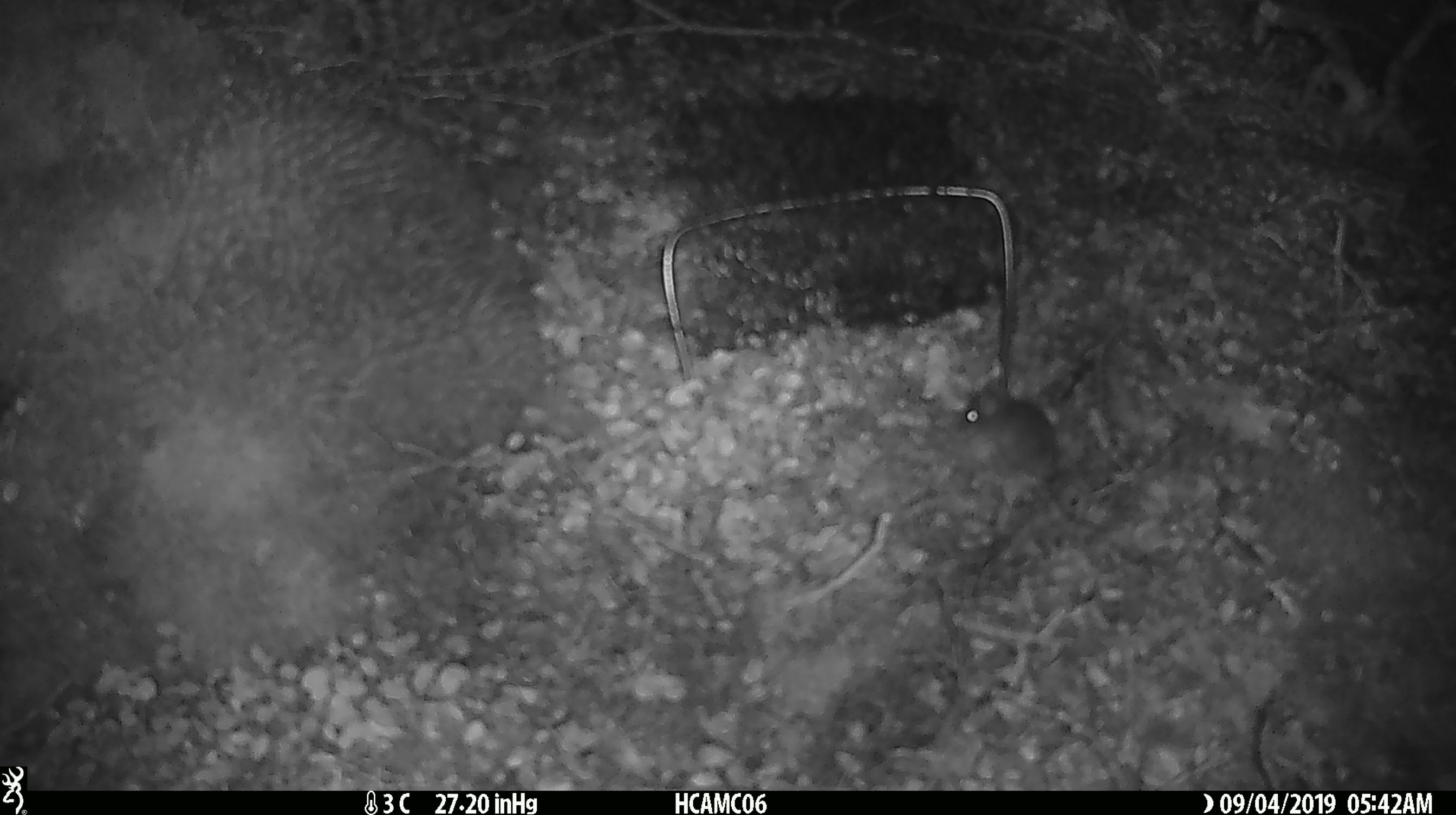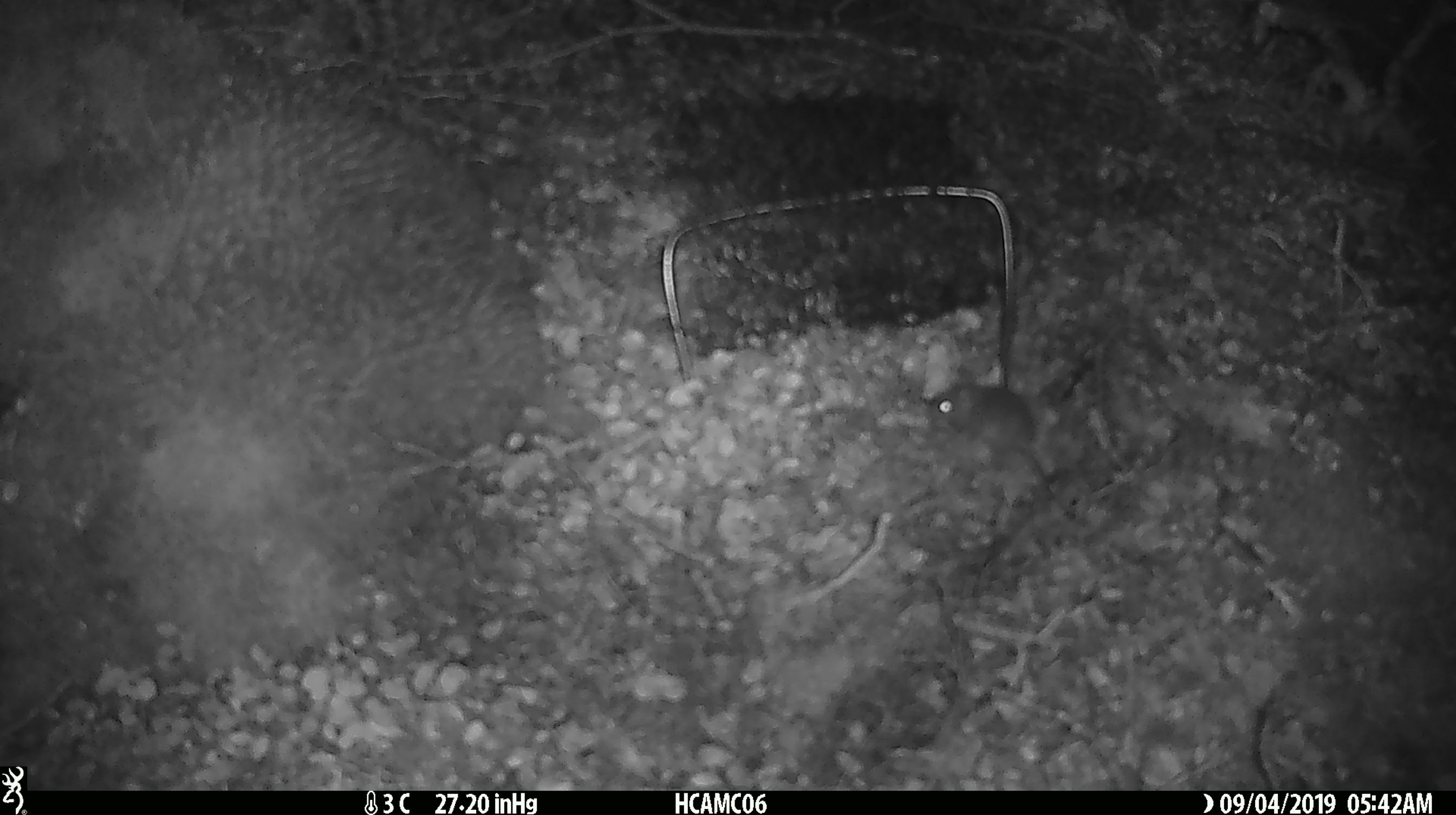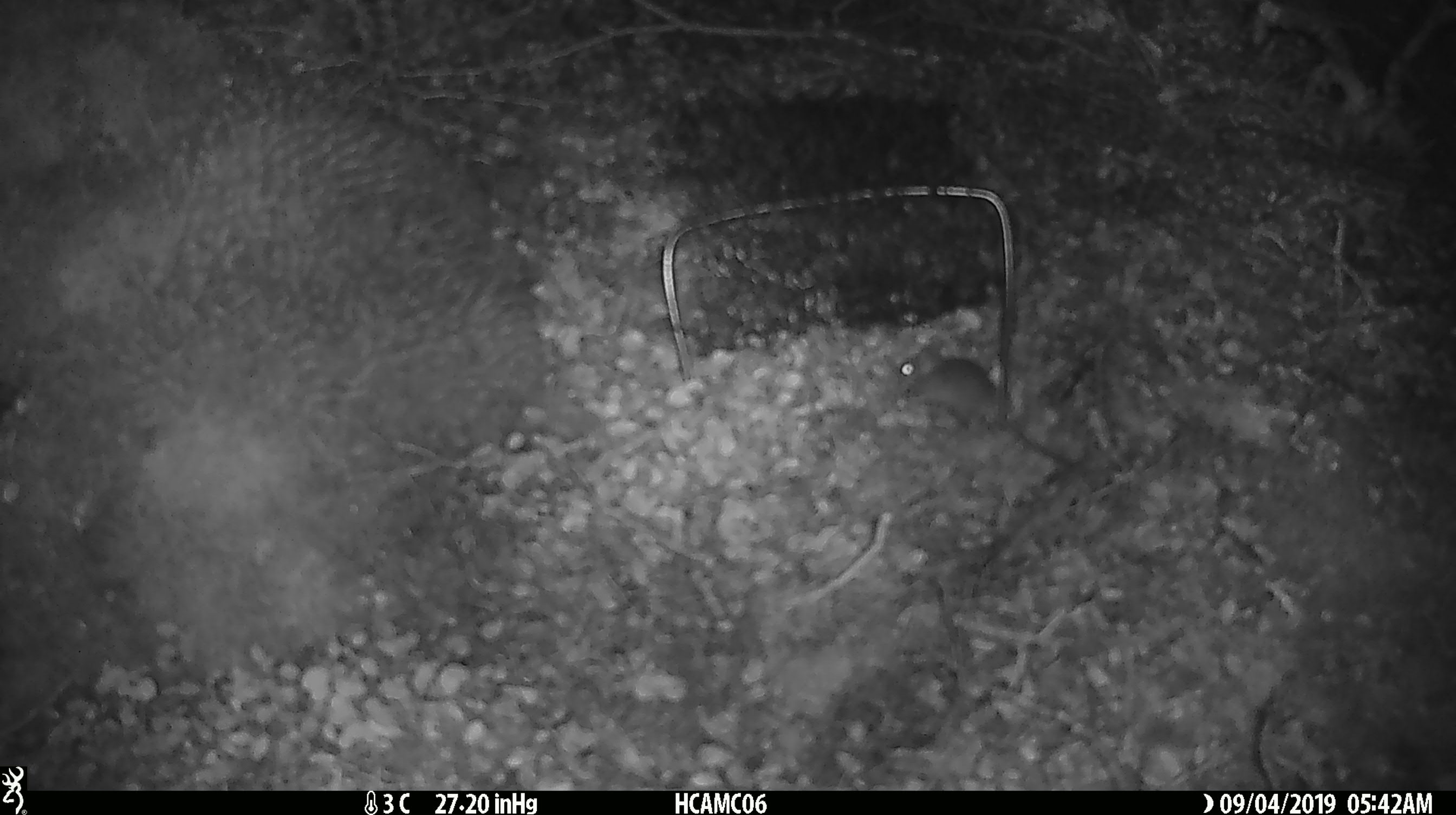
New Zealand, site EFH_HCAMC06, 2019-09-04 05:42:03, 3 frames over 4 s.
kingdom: Animalia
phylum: Chordata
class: Mammalia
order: Rodentia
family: Muridae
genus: Mus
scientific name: Mus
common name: mouse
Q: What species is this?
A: Mouse (Mus).